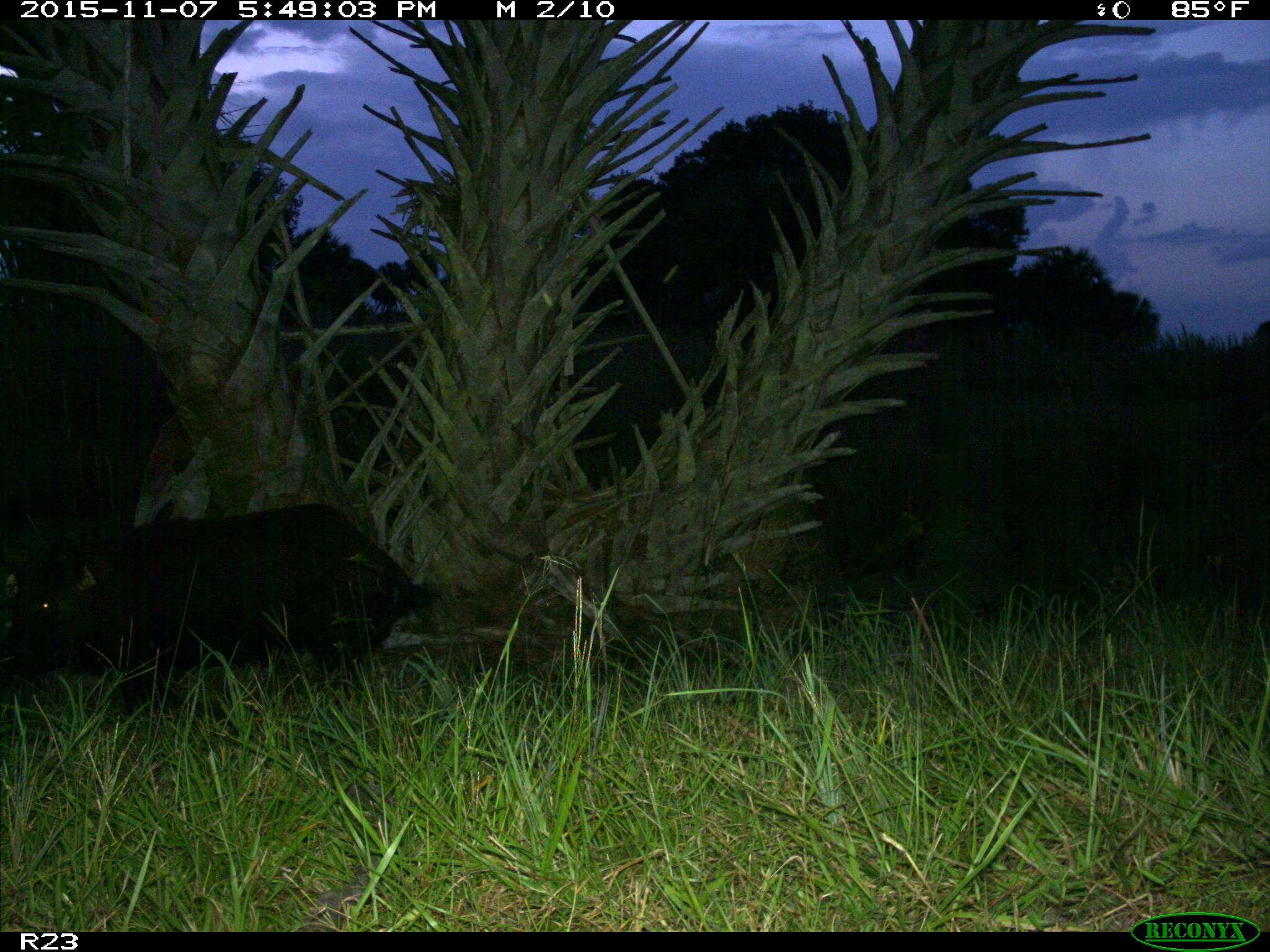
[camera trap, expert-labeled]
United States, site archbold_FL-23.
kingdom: Animalia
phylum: Chordata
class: Mammalia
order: Artiodactyla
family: Suidae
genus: Sus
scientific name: Sus scrofa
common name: wild boar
Sus scrofa (wild boar).